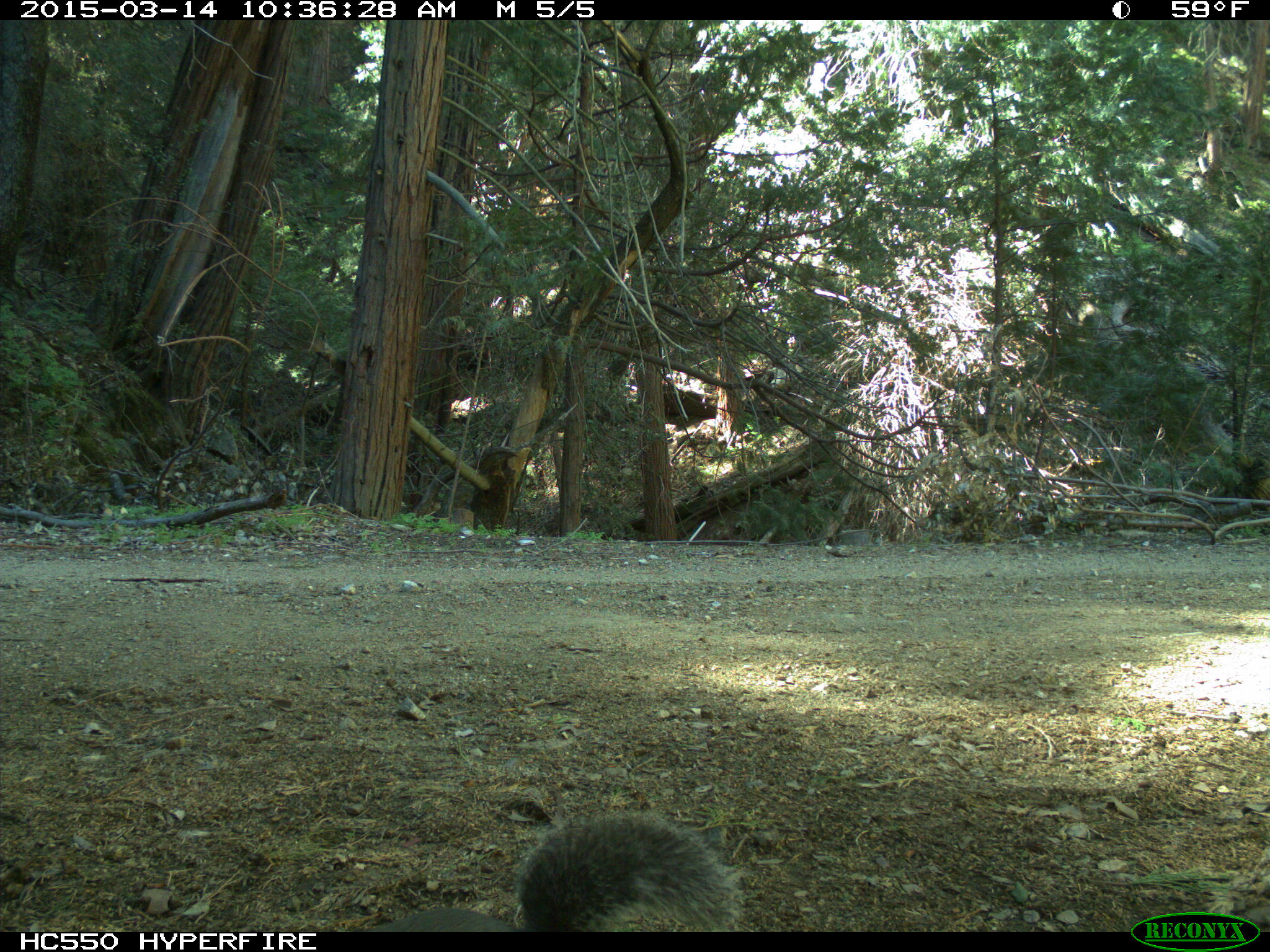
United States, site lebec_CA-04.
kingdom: Animalia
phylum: Chordata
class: Mammalia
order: Rodentia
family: Sciuridae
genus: Sciurus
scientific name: Sciurus carolinensis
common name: eastern gray squirrel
Sciurus carolinensis (eastern gray squirrel).